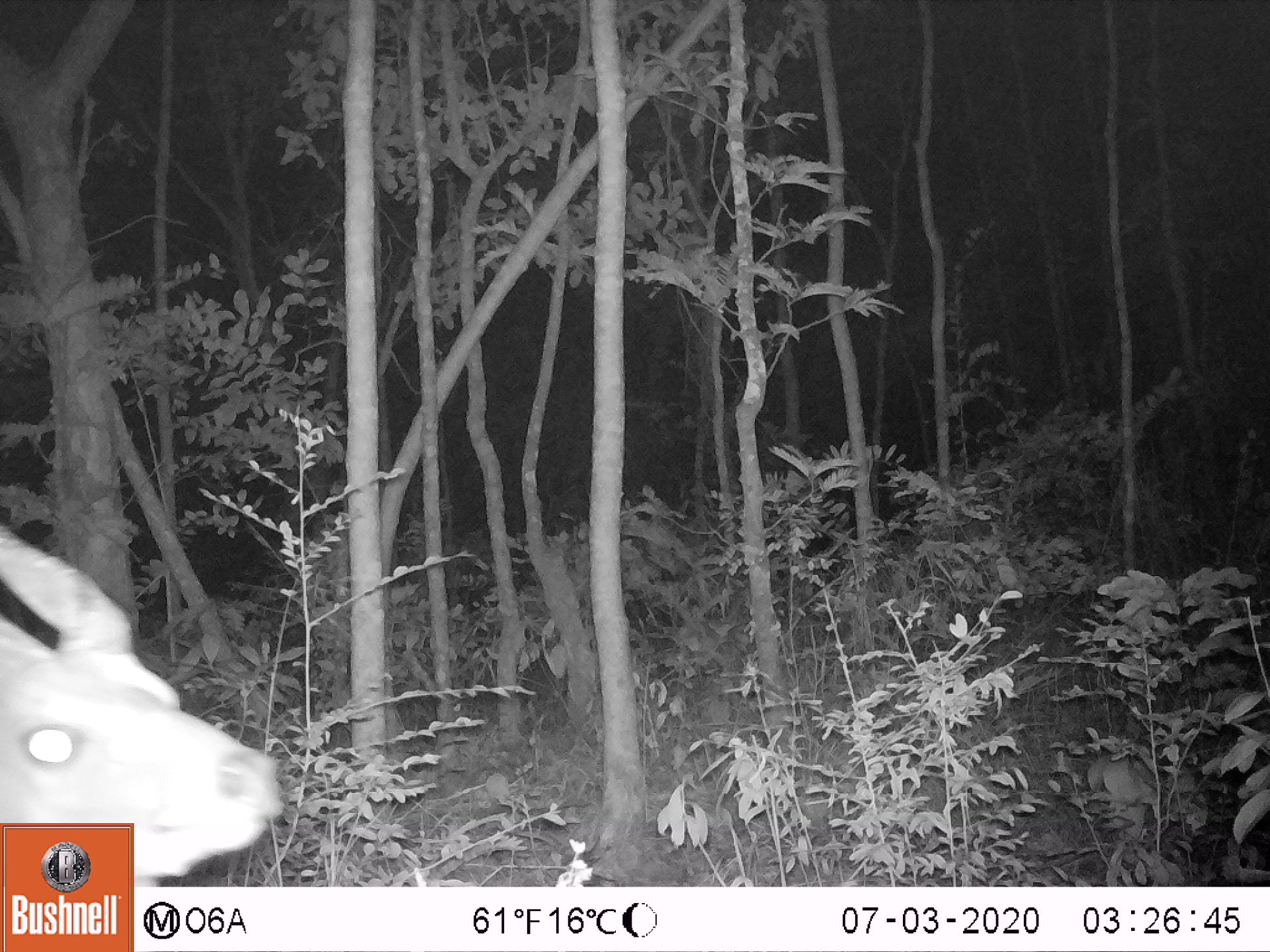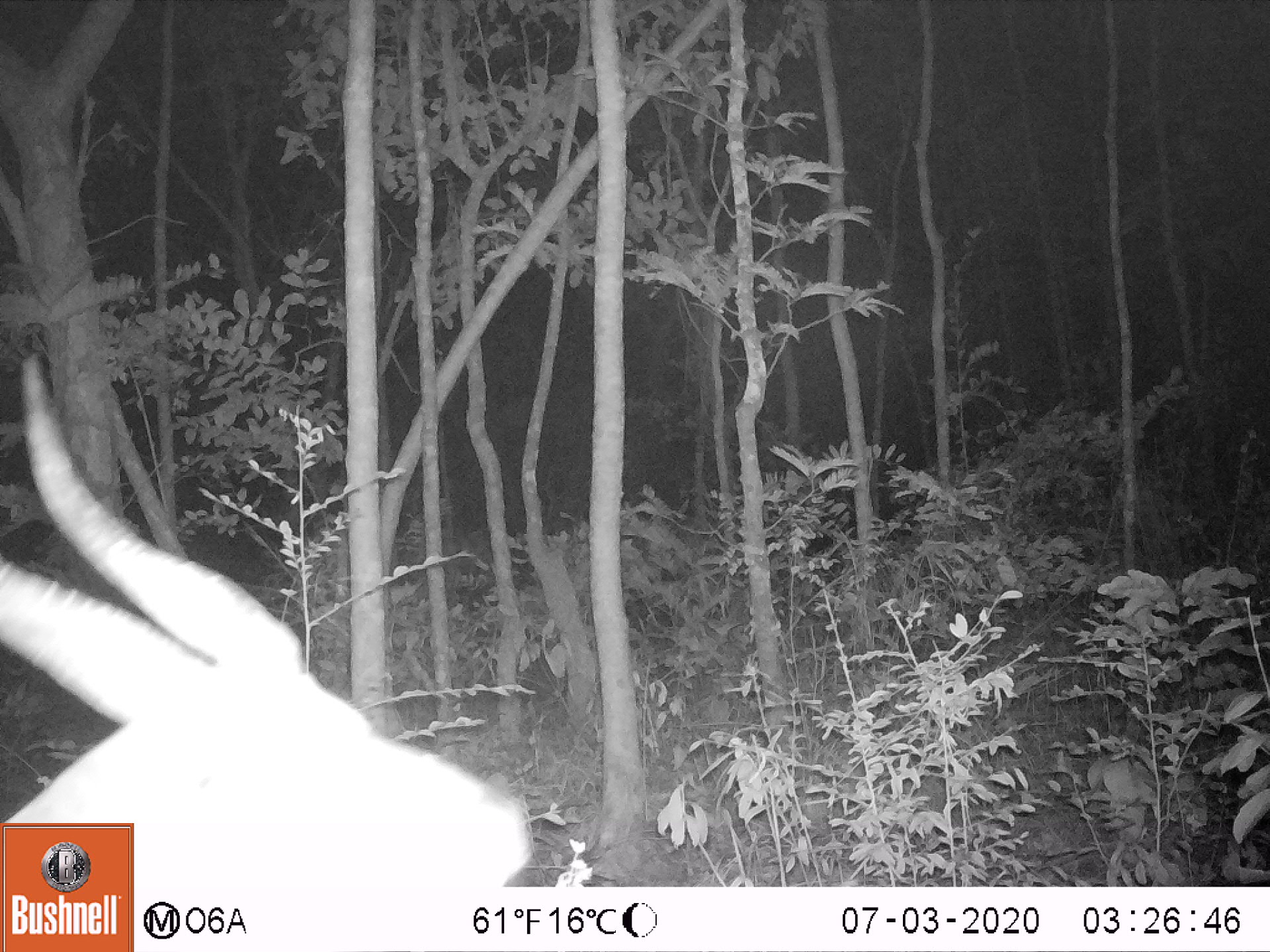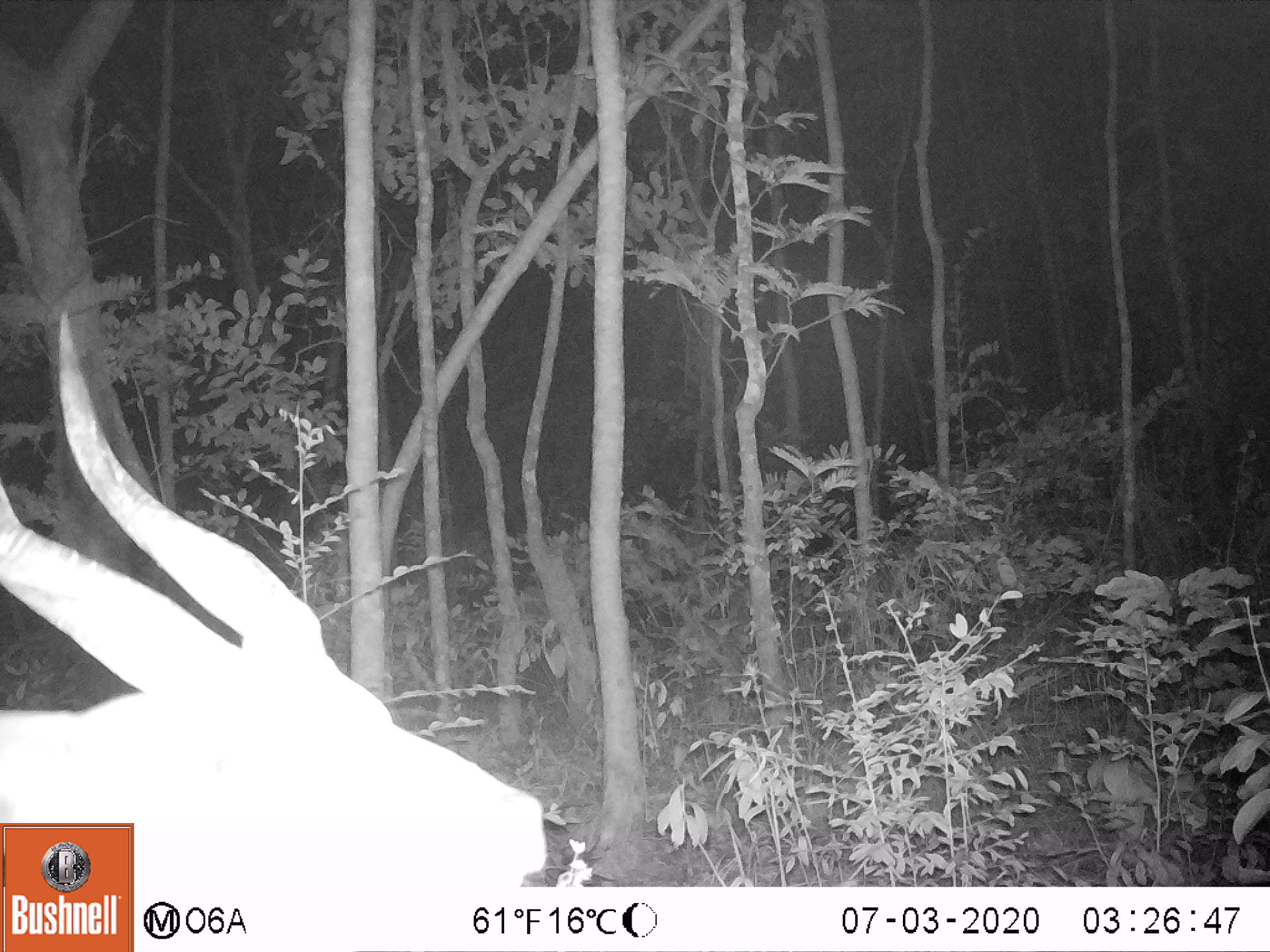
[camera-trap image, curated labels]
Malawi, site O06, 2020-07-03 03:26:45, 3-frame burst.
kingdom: Animalia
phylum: Chordata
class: Mammalia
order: Artiodactyla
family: Bovidae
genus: Tragelaphus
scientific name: Tragelaphus sylvaticus sylvaticus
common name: cape bushbuck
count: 1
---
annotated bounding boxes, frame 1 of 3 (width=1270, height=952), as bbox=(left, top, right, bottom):
cape bushbuck: bbox=(0, 518, 284, 821)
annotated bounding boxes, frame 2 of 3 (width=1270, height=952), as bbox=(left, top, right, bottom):
cape bushbuck: bbox=(0, 347, 528, 818)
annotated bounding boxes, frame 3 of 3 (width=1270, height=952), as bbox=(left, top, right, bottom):
cape bushbuck: bbox=(1, 304, 549, 821)